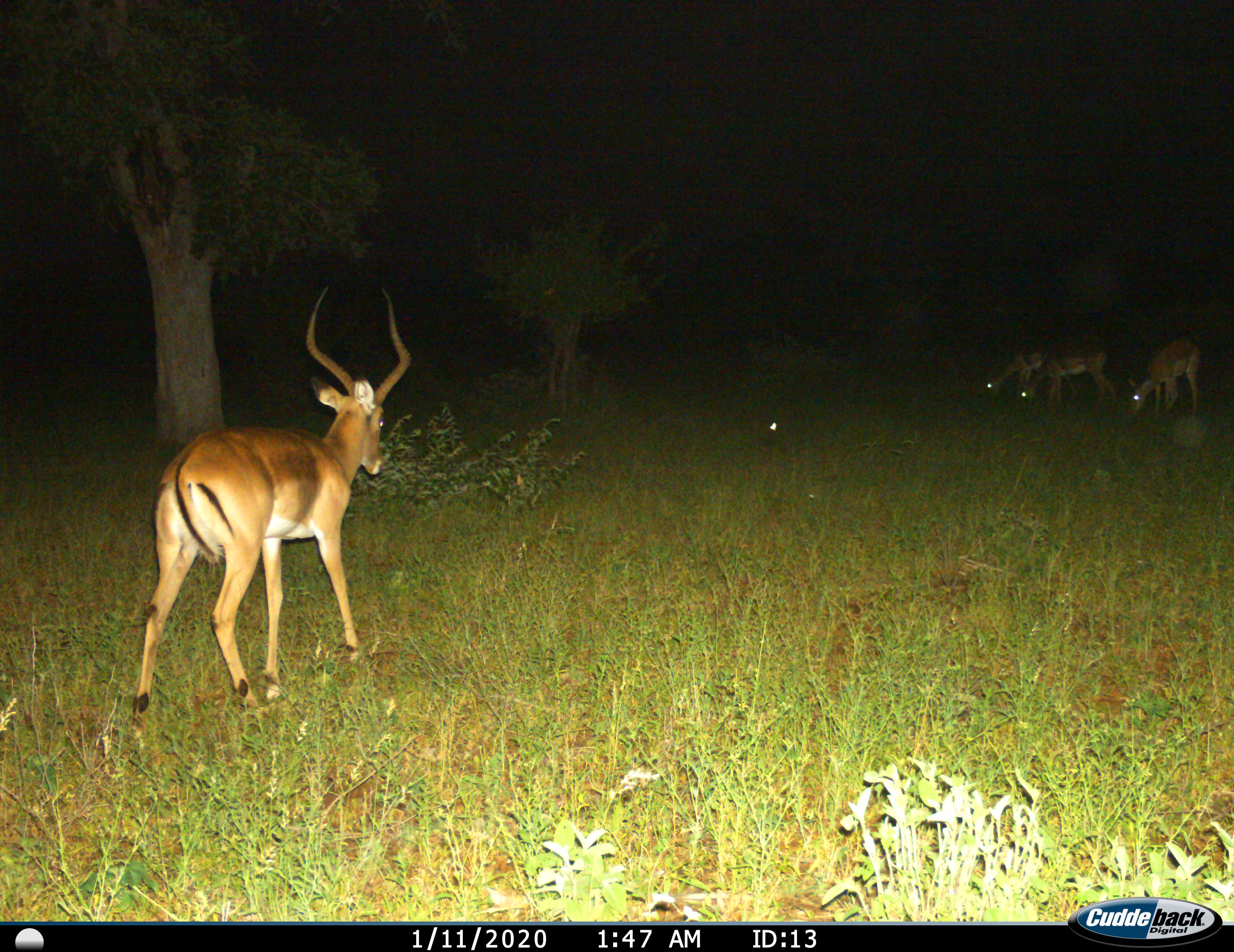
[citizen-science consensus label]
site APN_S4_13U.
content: unidentified animal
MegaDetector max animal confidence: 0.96